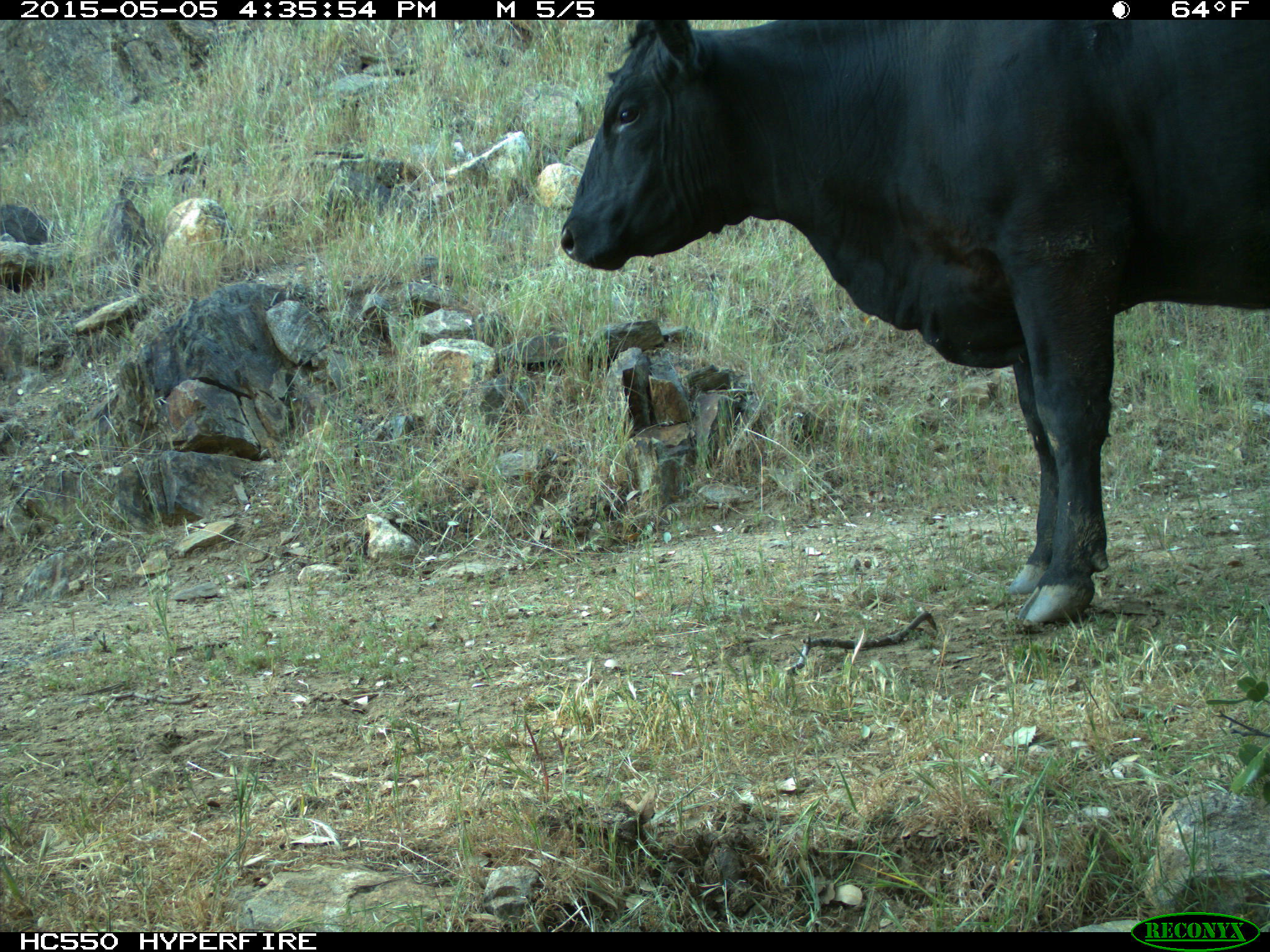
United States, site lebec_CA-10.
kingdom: Animalia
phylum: Chordata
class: Mammalia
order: Artiodactyla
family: Bovidae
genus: Bos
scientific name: Bos taurus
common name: domestic cow